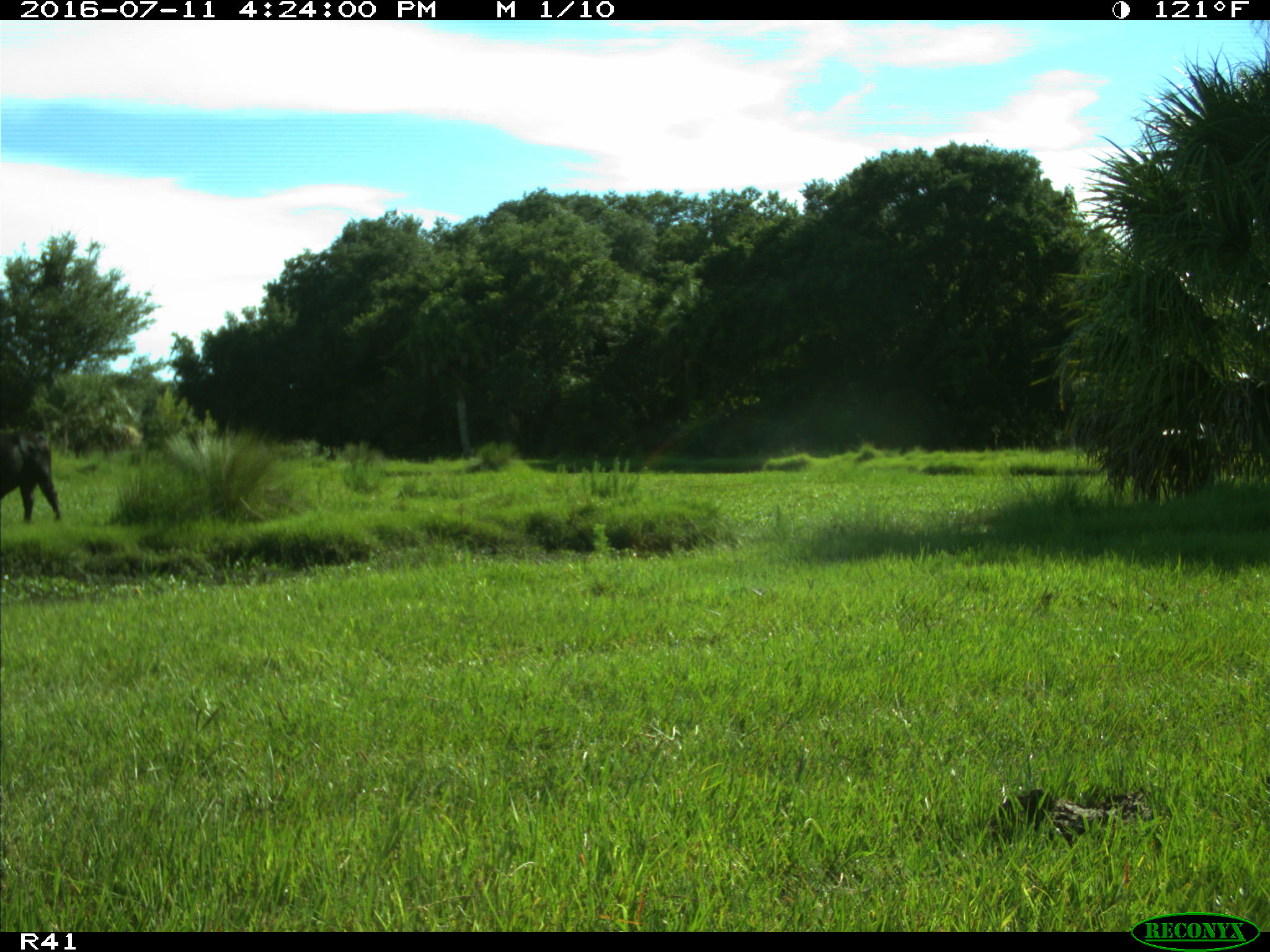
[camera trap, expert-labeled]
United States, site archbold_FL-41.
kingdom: Animalia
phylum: Chordata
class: Mammalia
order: Artiodactyla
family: Bovidae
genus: Bos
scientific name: Bos taurus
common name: domestic cow